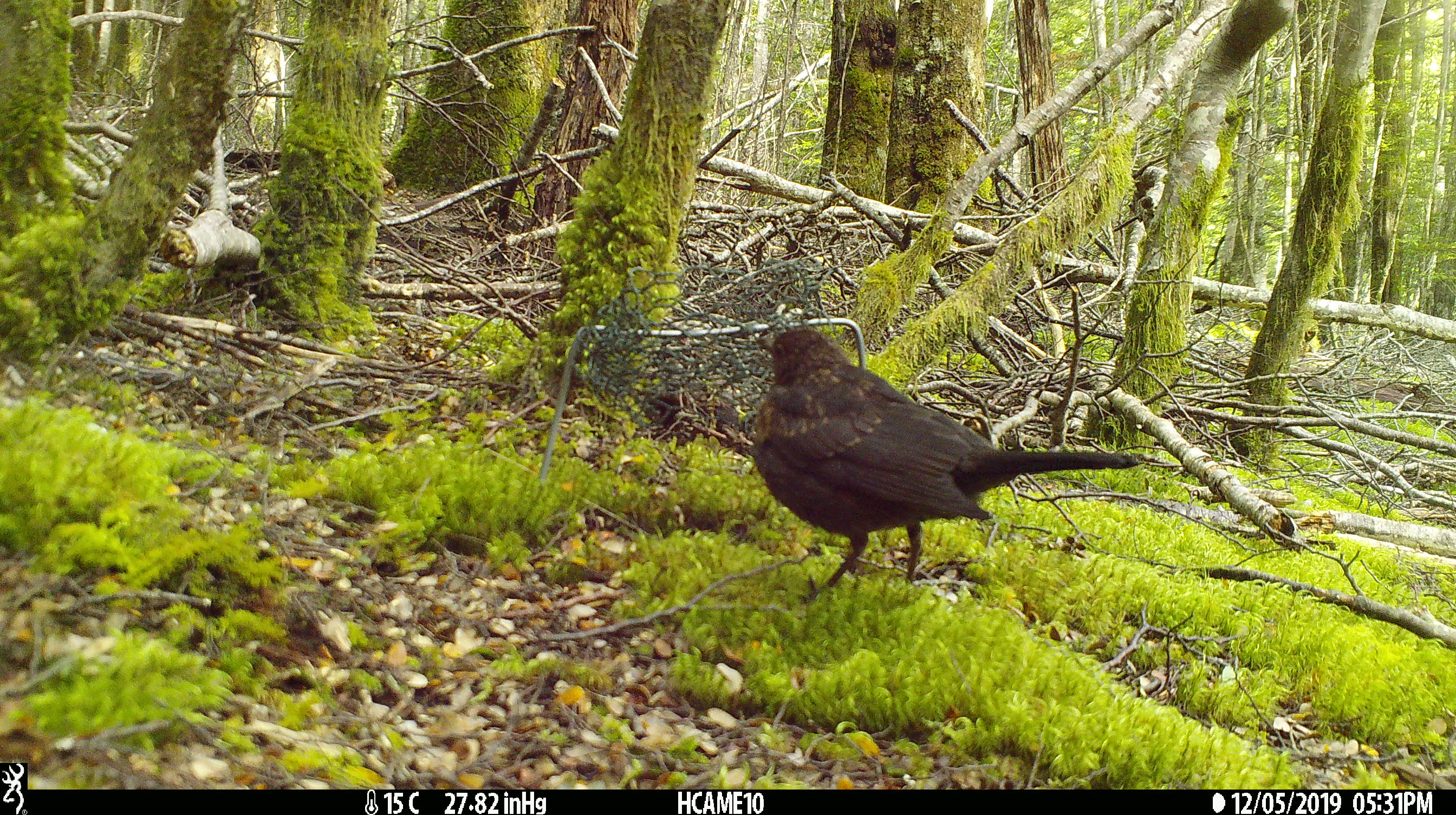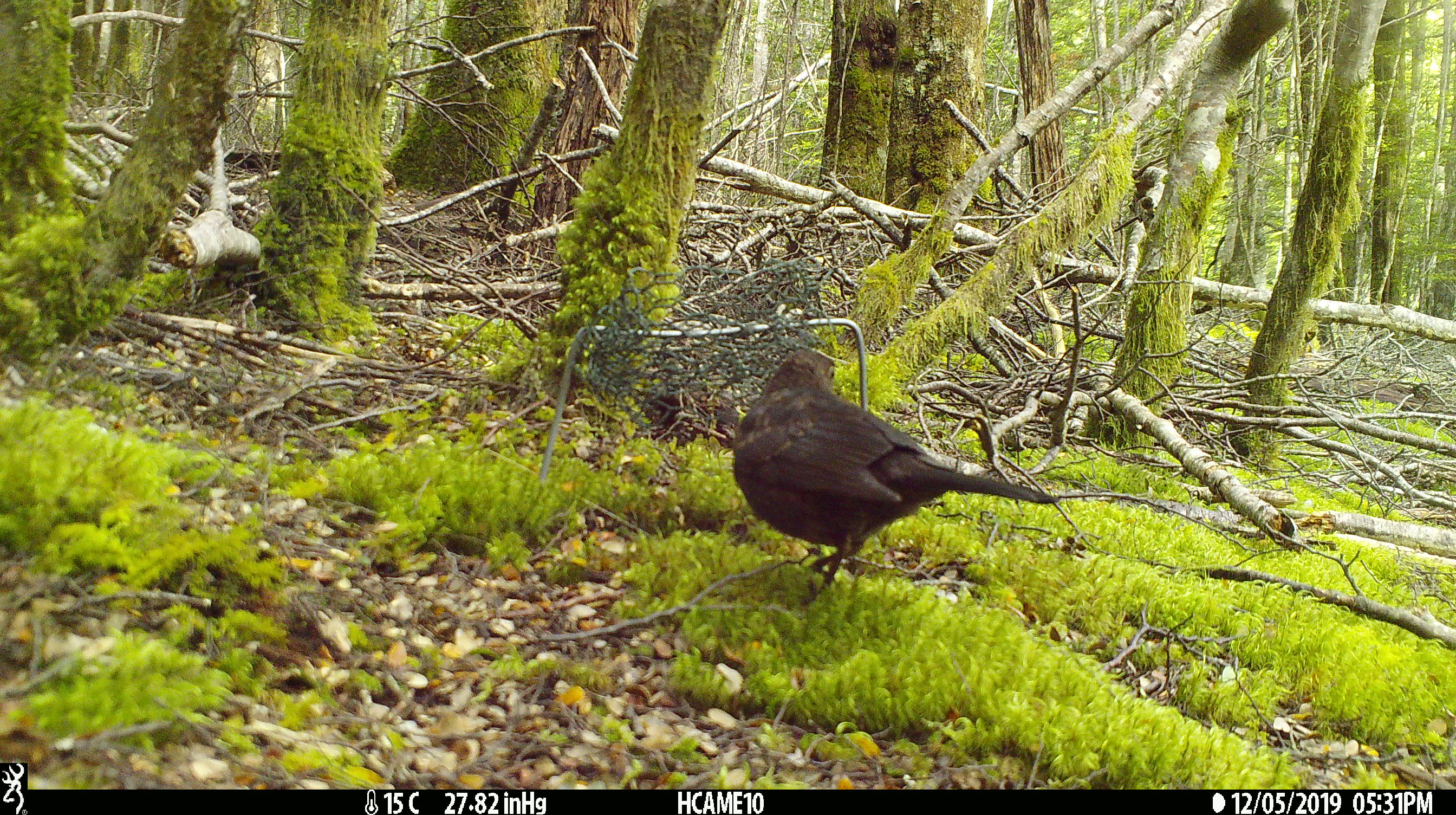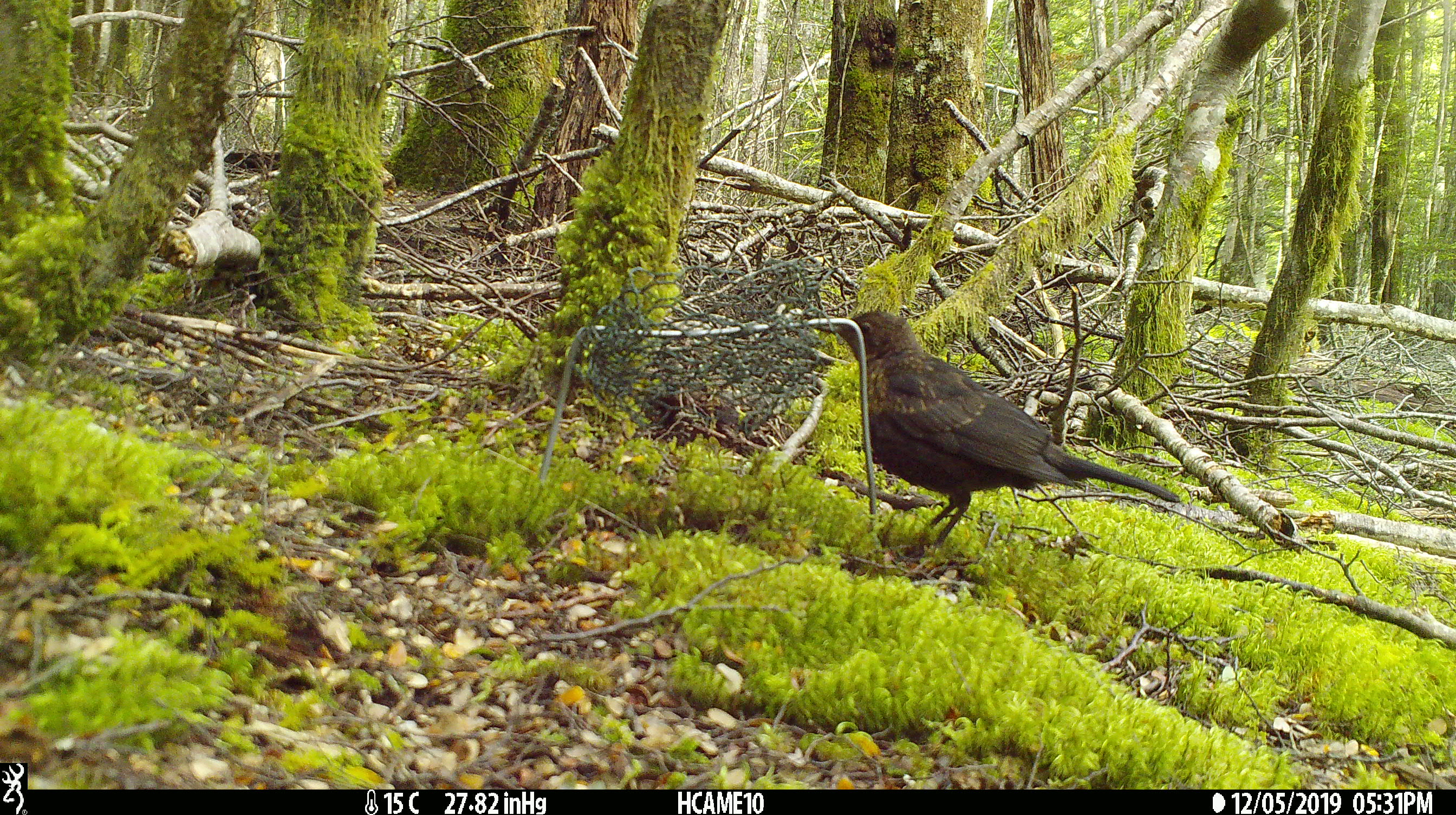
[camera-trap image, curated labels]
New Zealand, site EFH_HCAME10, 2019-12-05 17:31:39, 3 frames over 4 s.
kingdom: Animalia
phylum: Chordata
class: Aves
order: Passeriformes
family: Turdidae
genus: Turdus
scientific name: Turdus merula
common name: eurasian blackbird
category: blackbird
Blackbird (eurasian blackbird) (Turdus merula).